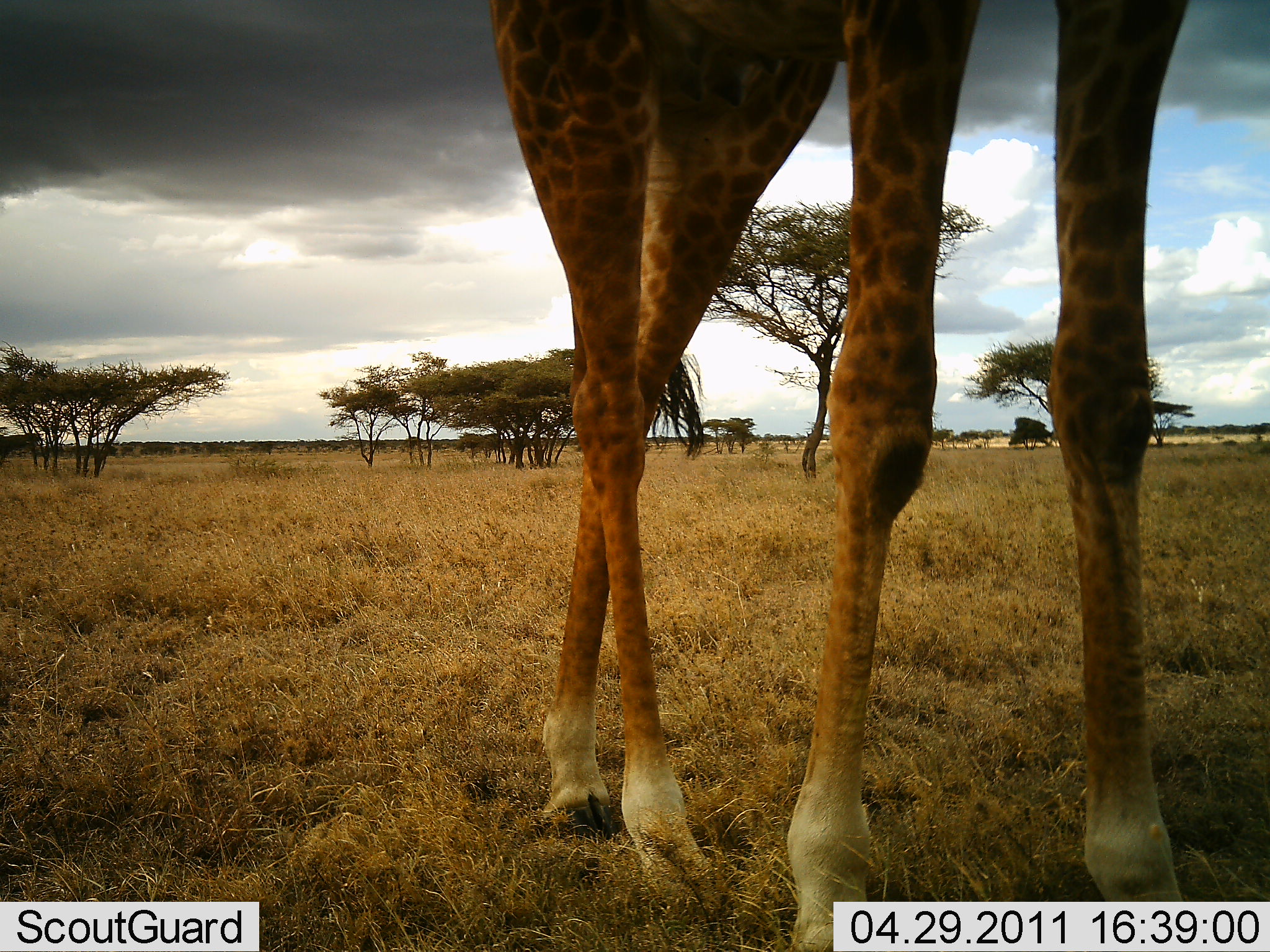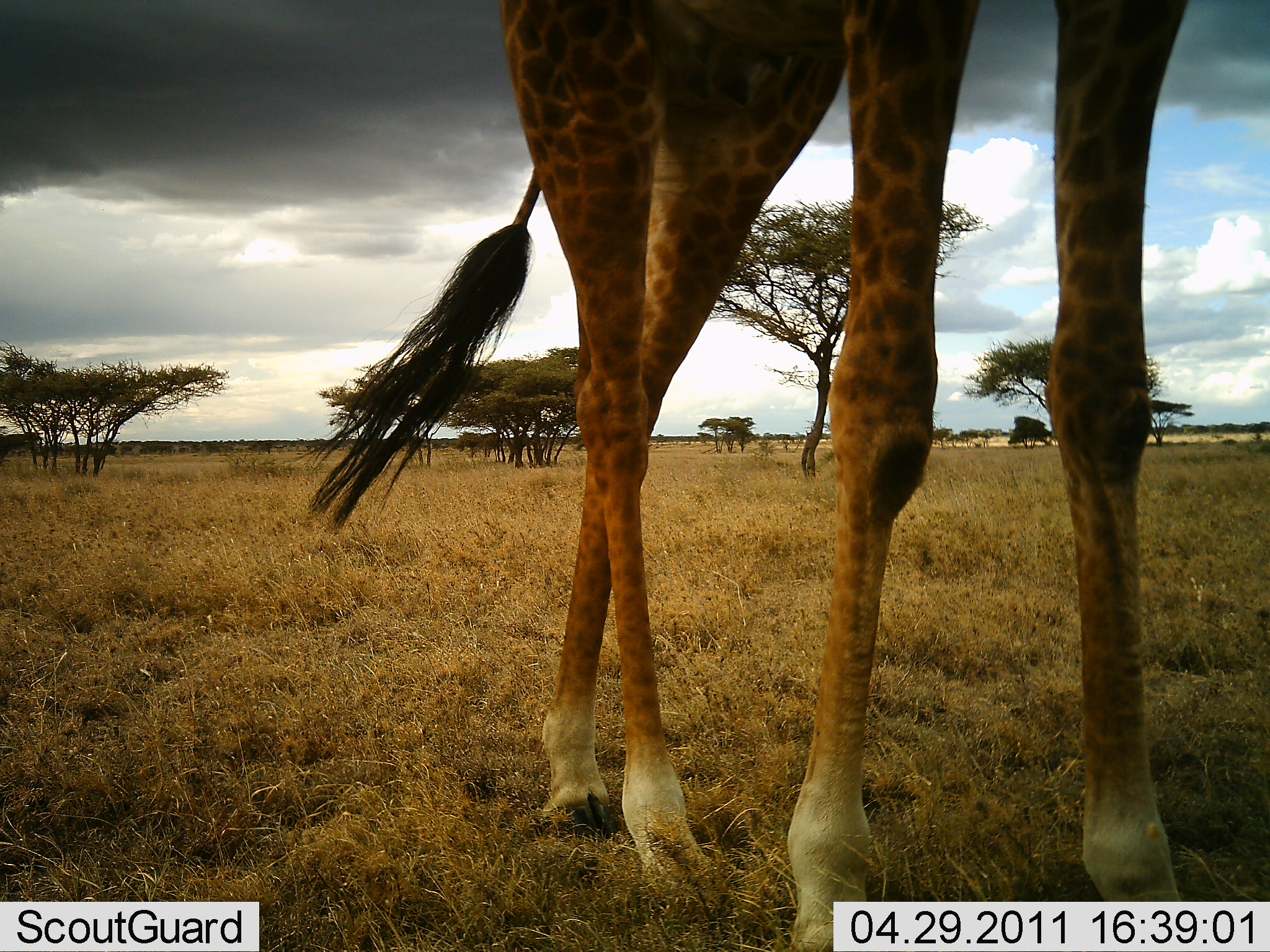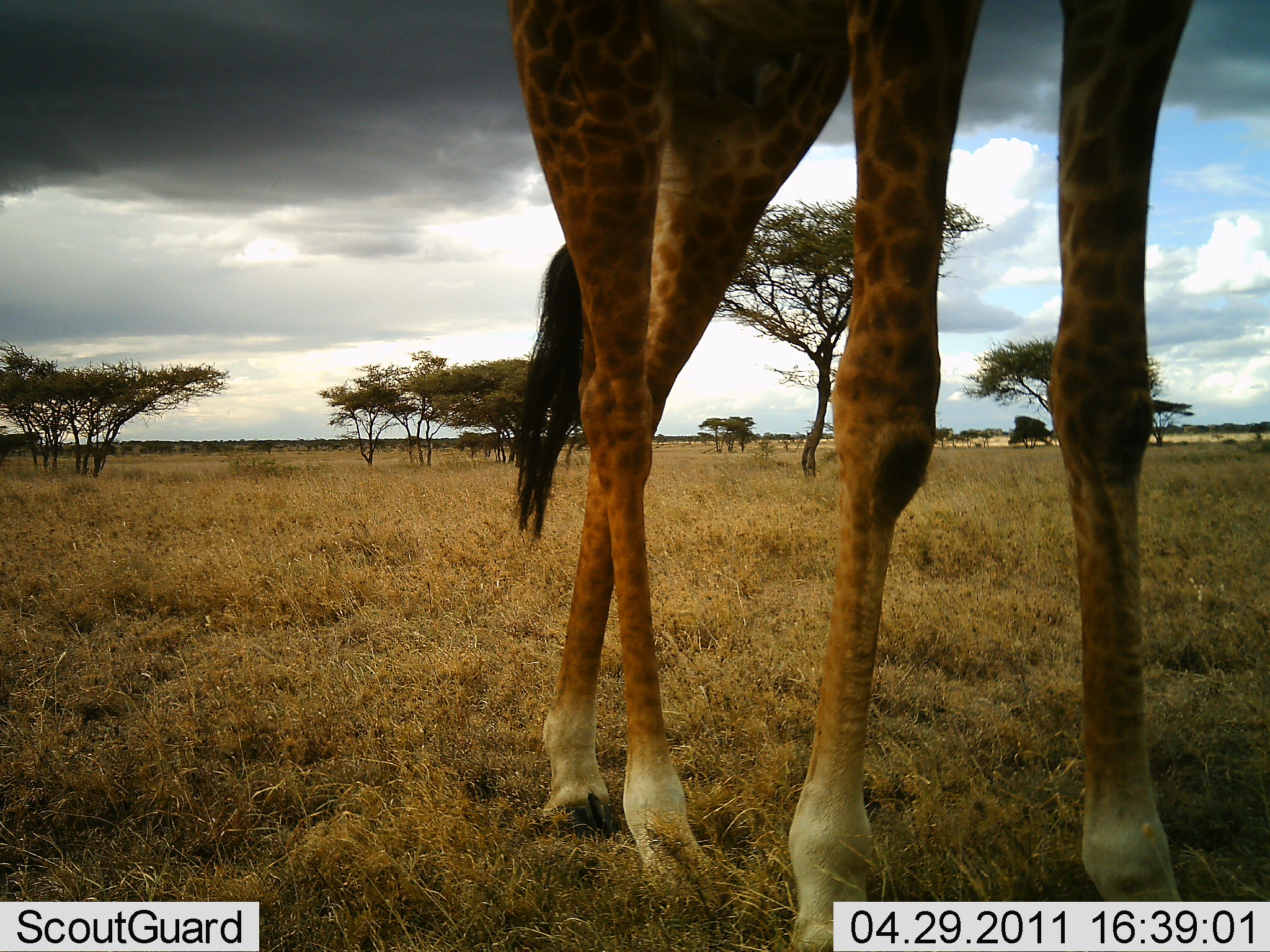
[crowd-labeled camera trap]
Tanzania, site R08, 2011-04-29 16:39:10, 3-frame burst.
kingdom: Animalia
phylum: Chordata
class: Mammalia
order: Artiodactyla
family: Giraffidae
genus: Giraffa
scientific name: Giraffa camelopardalis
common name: giraffe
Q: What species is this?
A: Giraffe (Giraffa camelopardalis).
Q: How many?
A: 1.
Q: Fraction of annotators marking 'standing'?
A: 91%.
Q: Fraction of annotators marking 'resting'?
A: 0%.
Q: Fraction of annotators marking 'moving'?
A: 9%.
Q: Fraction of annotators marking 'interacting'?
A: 0%.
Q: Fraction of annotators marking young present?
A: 0%.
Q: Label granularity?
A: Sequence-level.